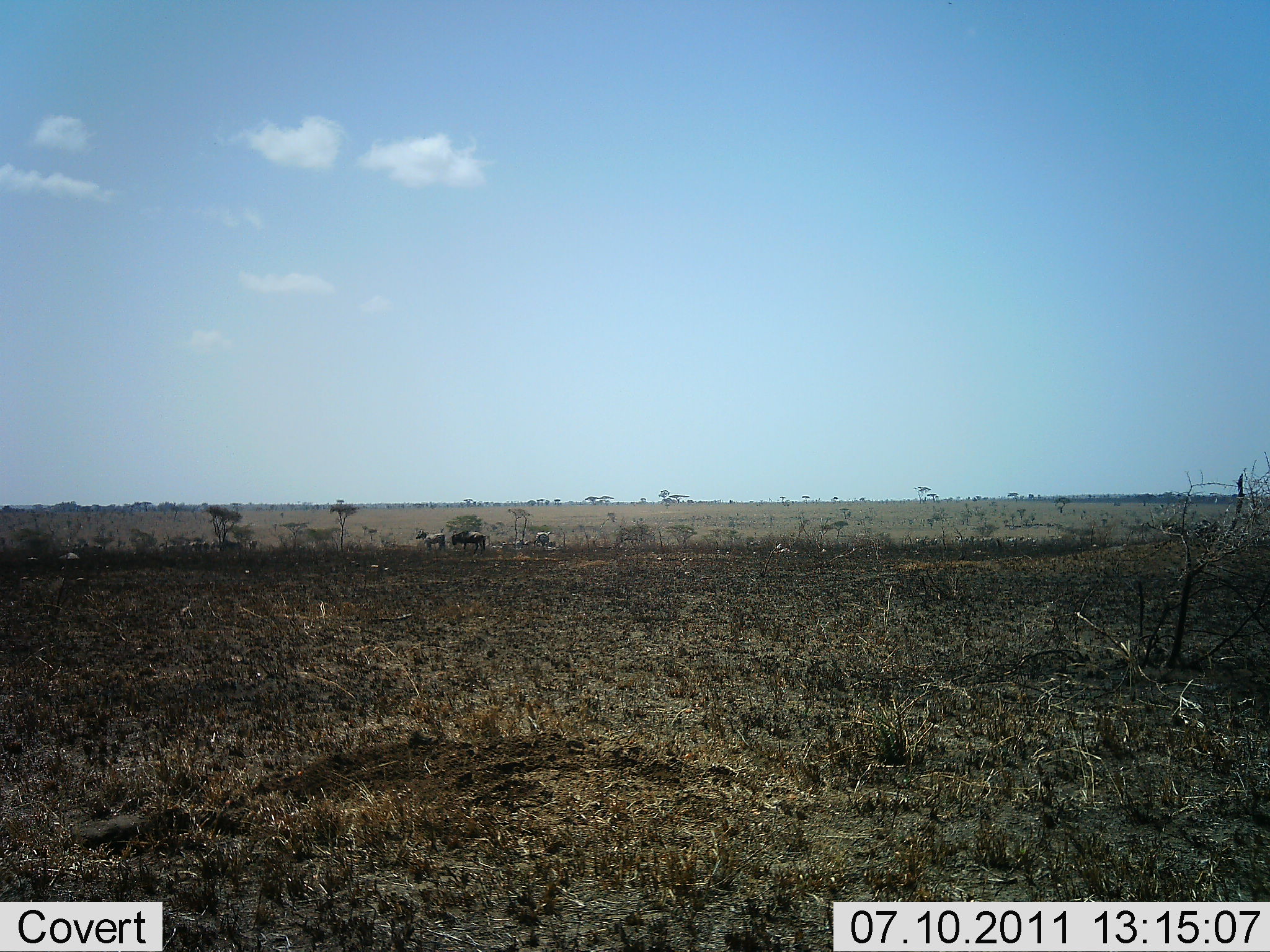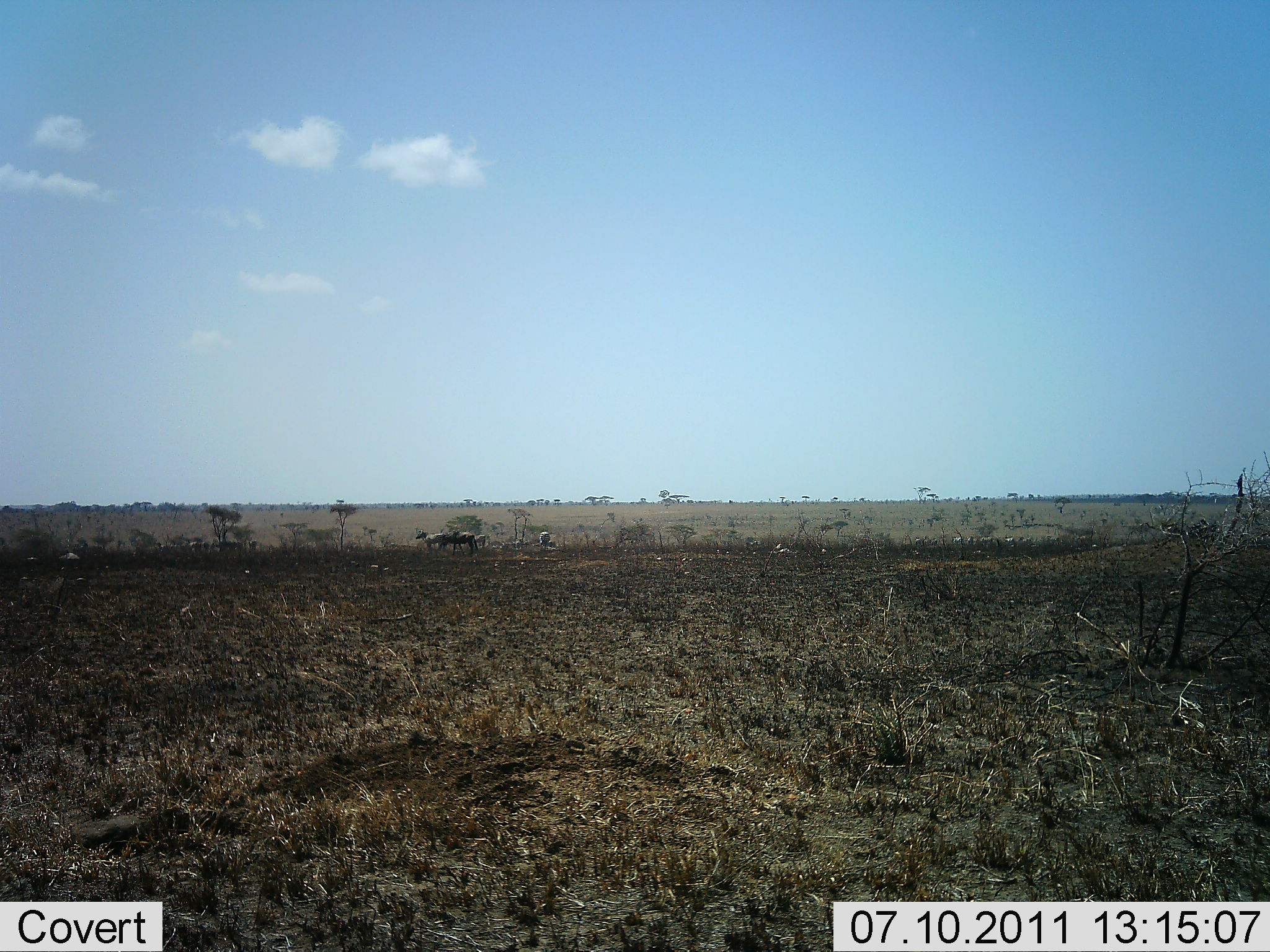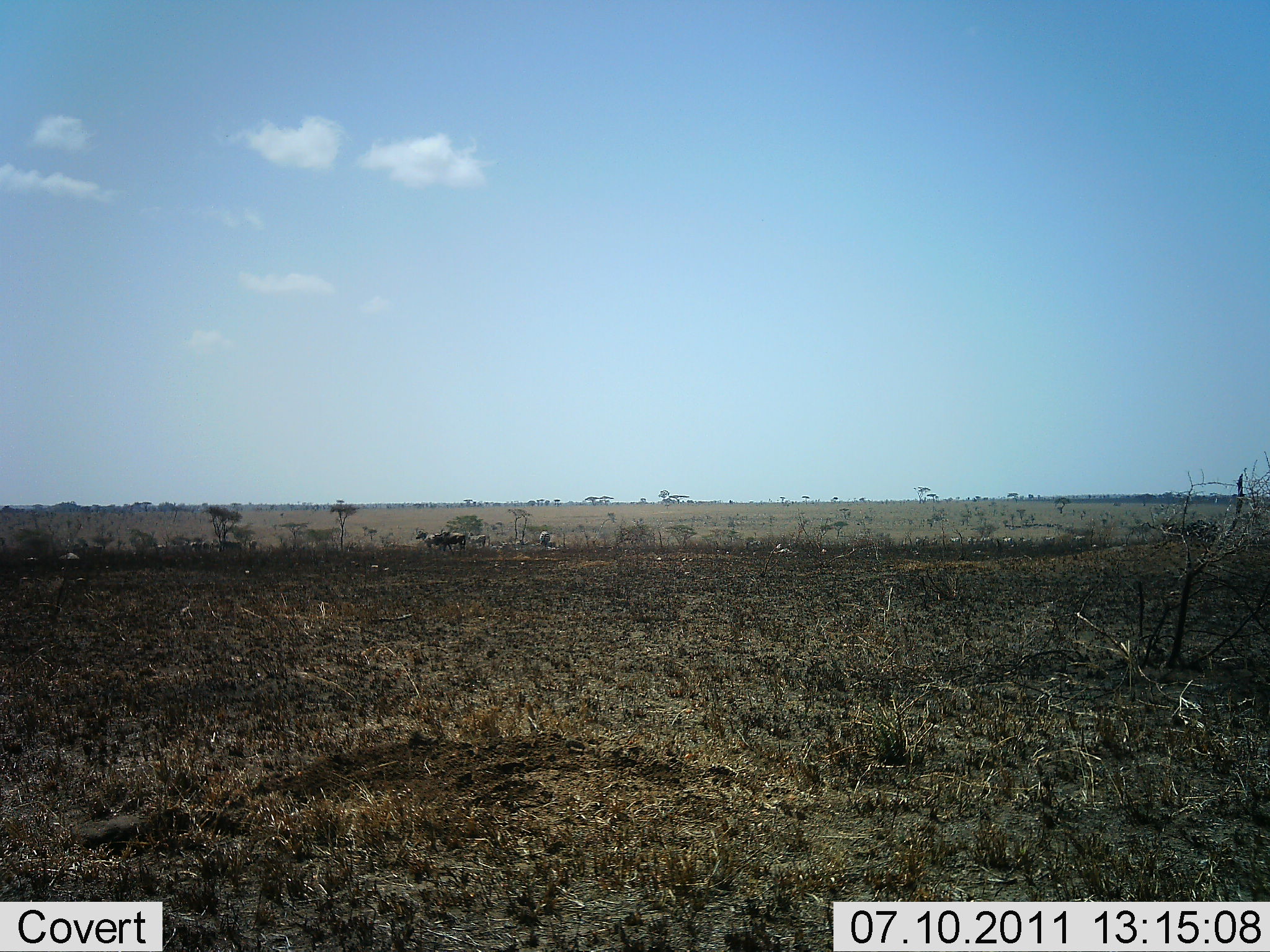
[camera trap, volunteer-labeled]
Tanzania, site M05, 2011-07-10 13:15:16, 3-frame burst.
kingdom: Animalia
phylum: Chordata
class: Mammalia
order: Artiodactyla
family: Bovidae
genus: Connochaetes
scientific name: Connochaetes taurinus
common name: blue wildebeest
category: wildebeest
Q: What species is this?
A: Wildebeest (blue wildebeest) (Connochaetes taurinus).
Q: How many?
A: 3.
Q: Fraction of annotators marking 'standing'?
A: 30%.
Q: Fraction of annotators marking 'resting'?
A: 10%.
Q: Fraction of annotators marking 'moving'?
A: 90%.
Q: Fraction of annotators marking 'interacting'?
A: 0%.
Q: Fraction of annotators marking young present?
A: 0%.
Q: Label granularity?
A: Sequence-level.